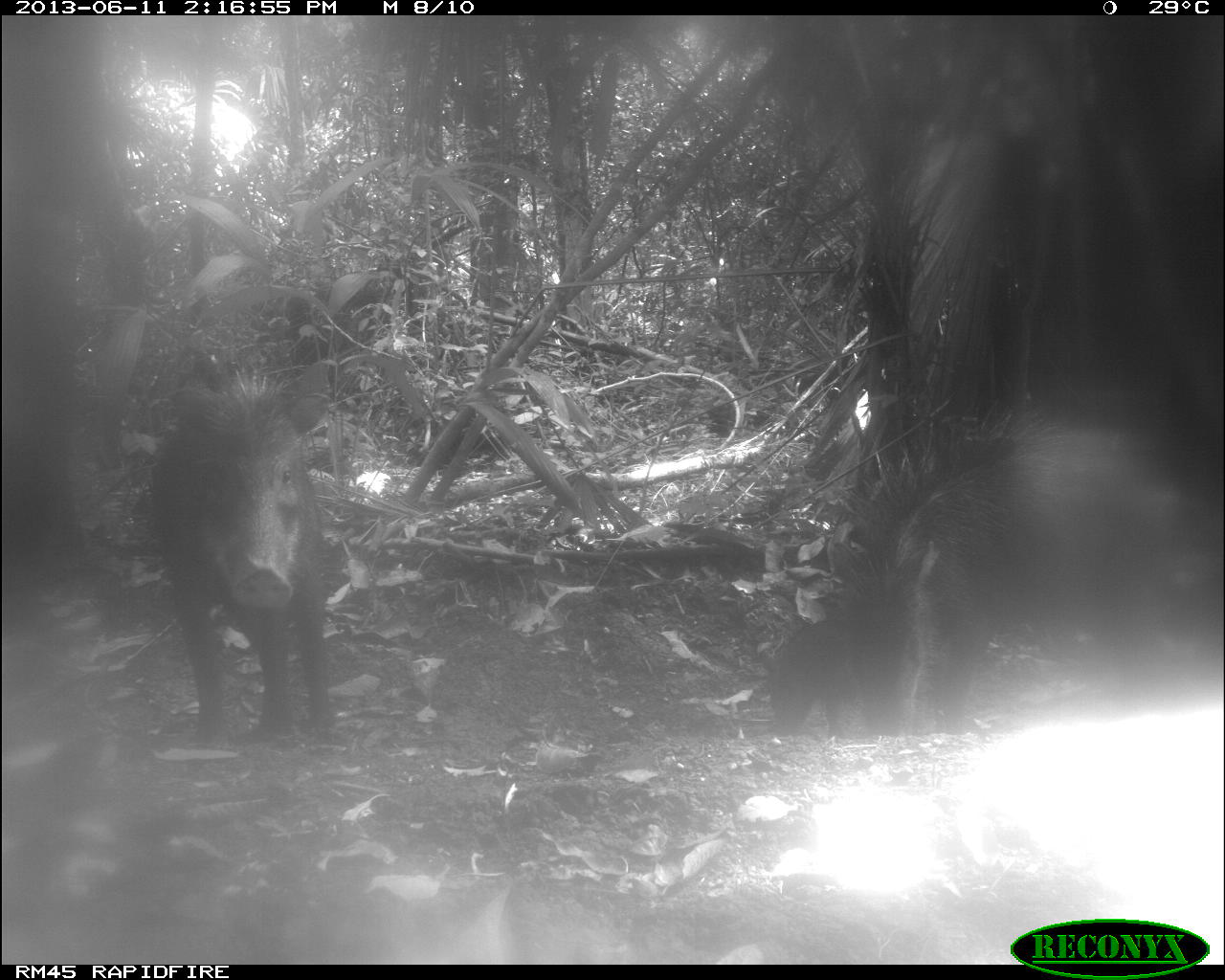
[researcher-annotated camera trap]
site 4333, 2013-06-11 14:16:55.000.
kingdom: Animalia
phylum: Chordata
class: Mammalia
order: Artiodactyla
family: Tayassuidae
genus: Tayassu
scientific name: Tayassu pecari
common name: white-lipped peccary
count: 4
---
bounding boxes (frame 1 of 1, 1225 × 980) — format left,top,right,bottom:
tayassu pecari: 885,440,1225,734; 821,393,1079,734; 148,360,331,745; 758,618,869,736